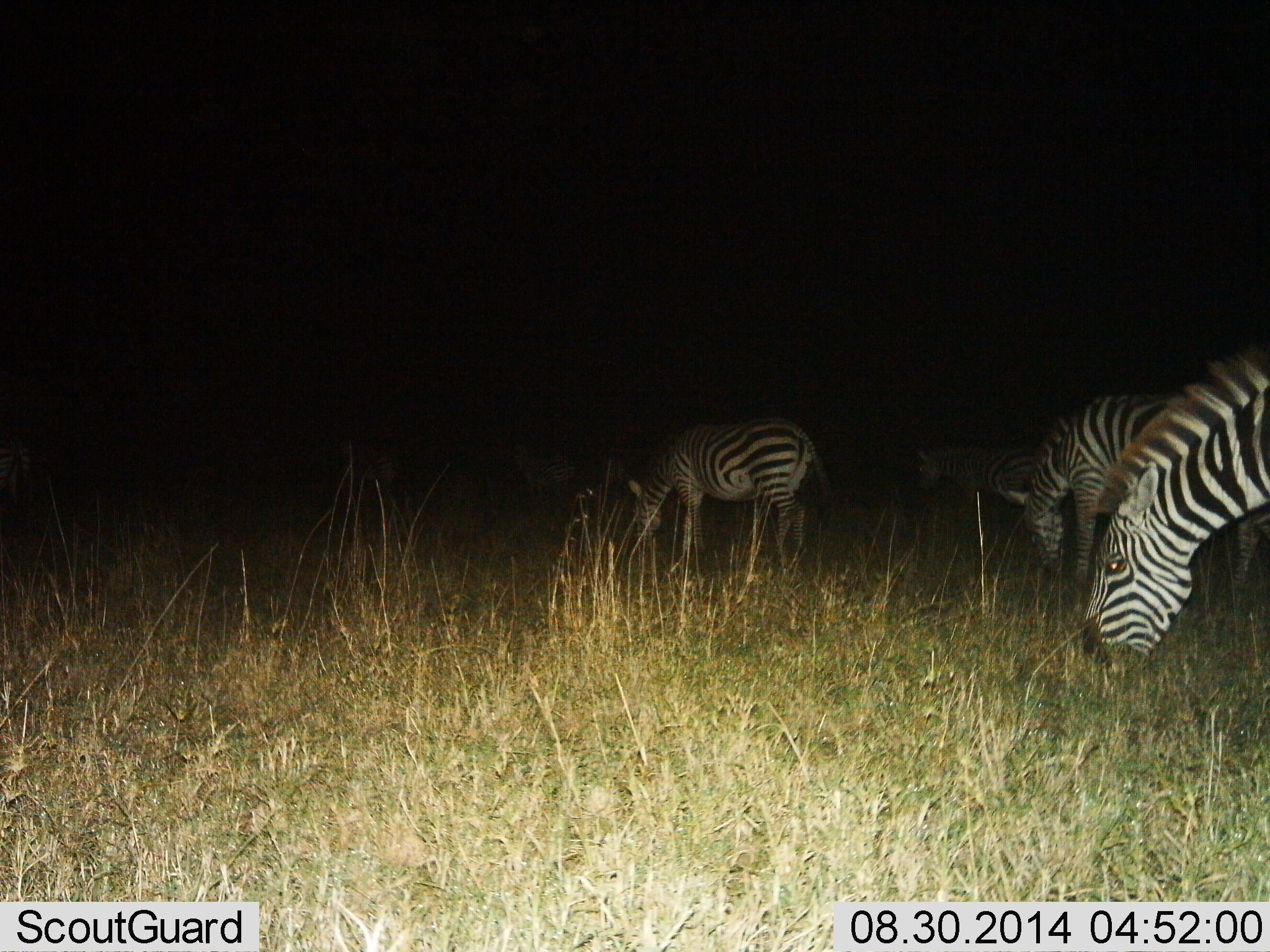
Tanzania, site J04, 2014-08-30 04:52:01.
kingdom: Animalia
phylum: Chordata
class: Mammalia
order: Perissodactyla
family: Equidae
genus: Equus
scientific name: Equus quagga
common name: plains zebra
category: zebra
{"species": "zebra (plains zebra) (Equus quagga)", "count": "5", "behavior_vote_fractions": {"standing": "20%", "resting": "0%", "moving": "0%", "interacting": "0%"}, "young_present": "0%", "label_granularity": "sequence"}